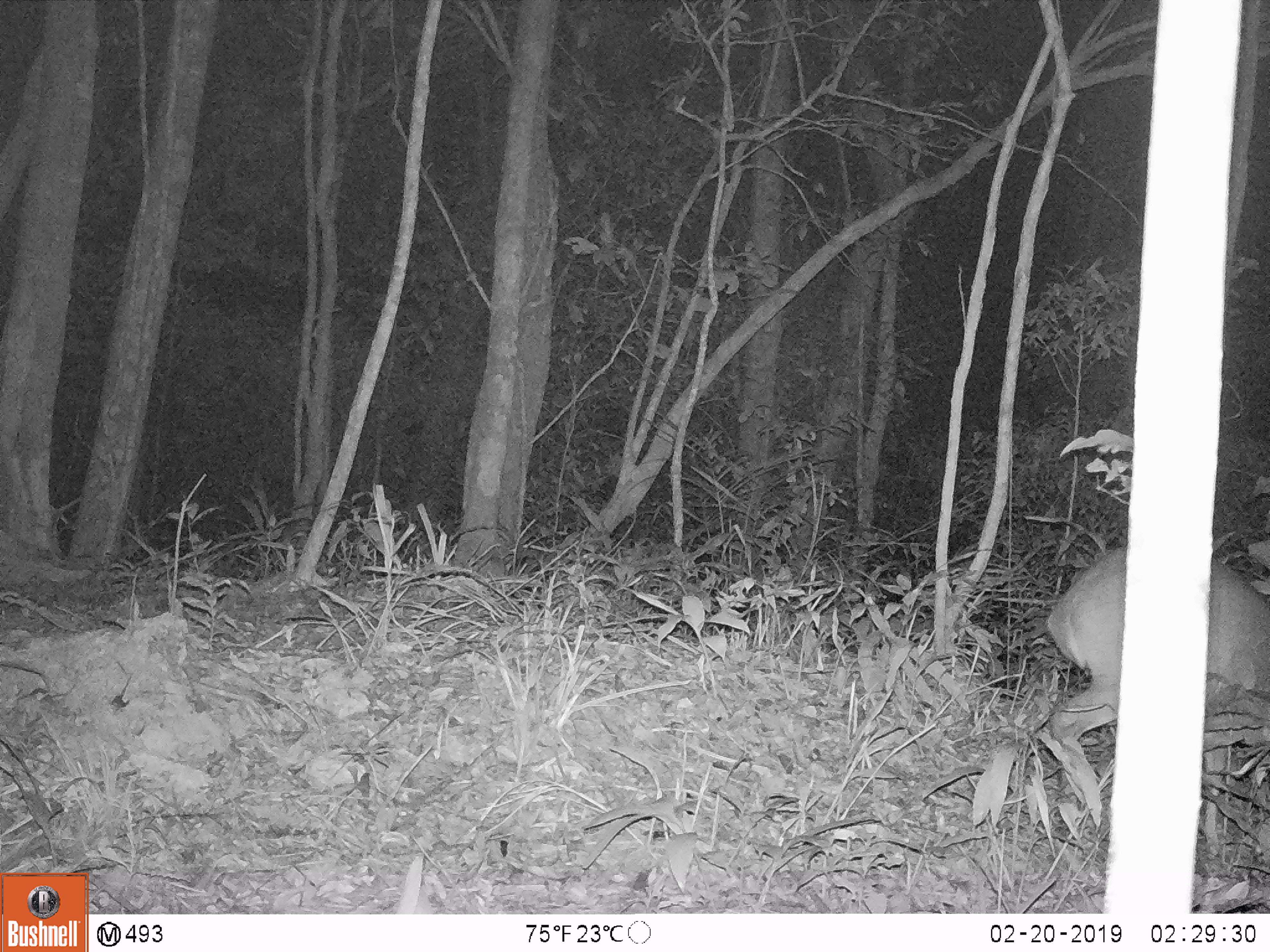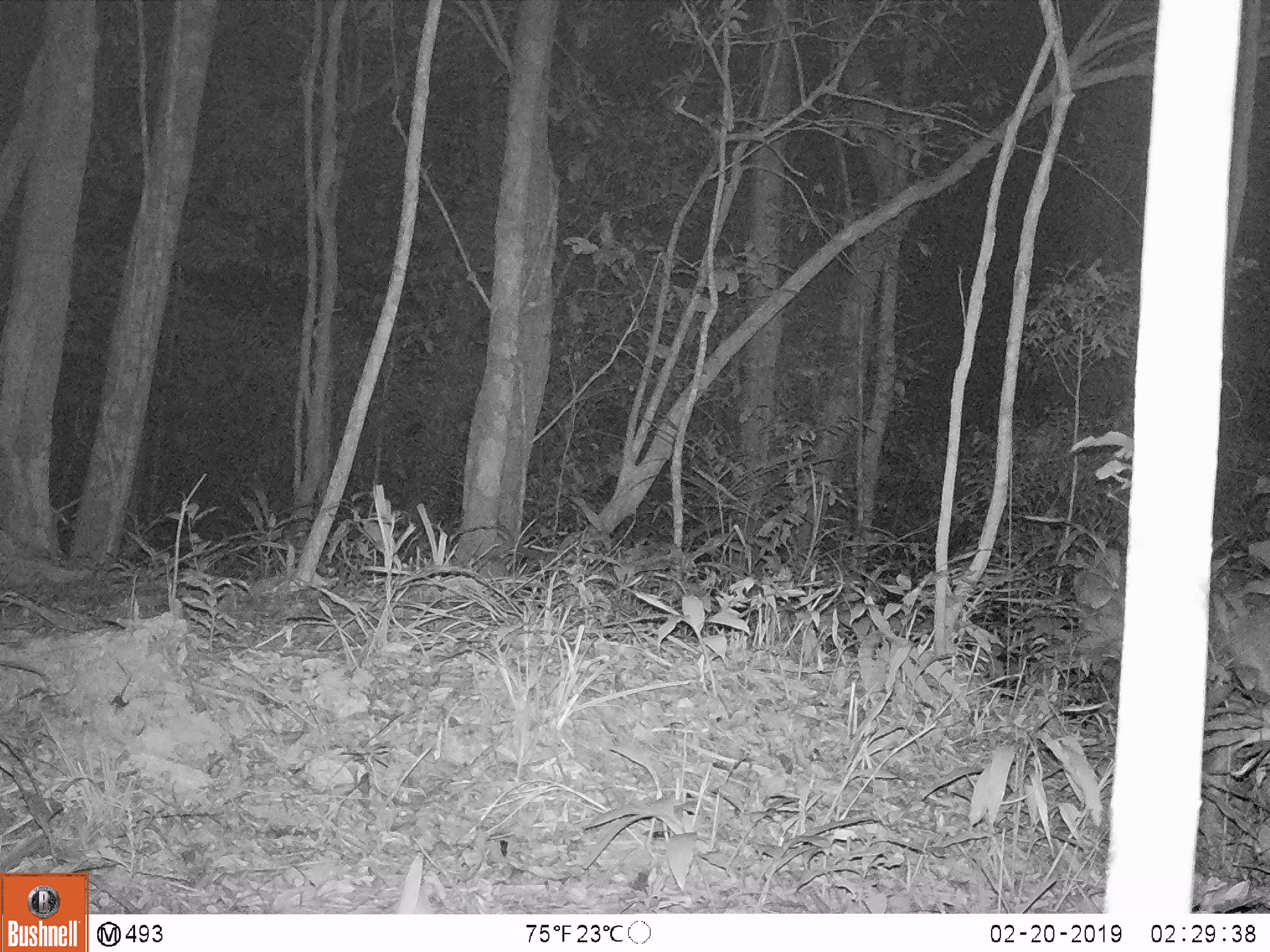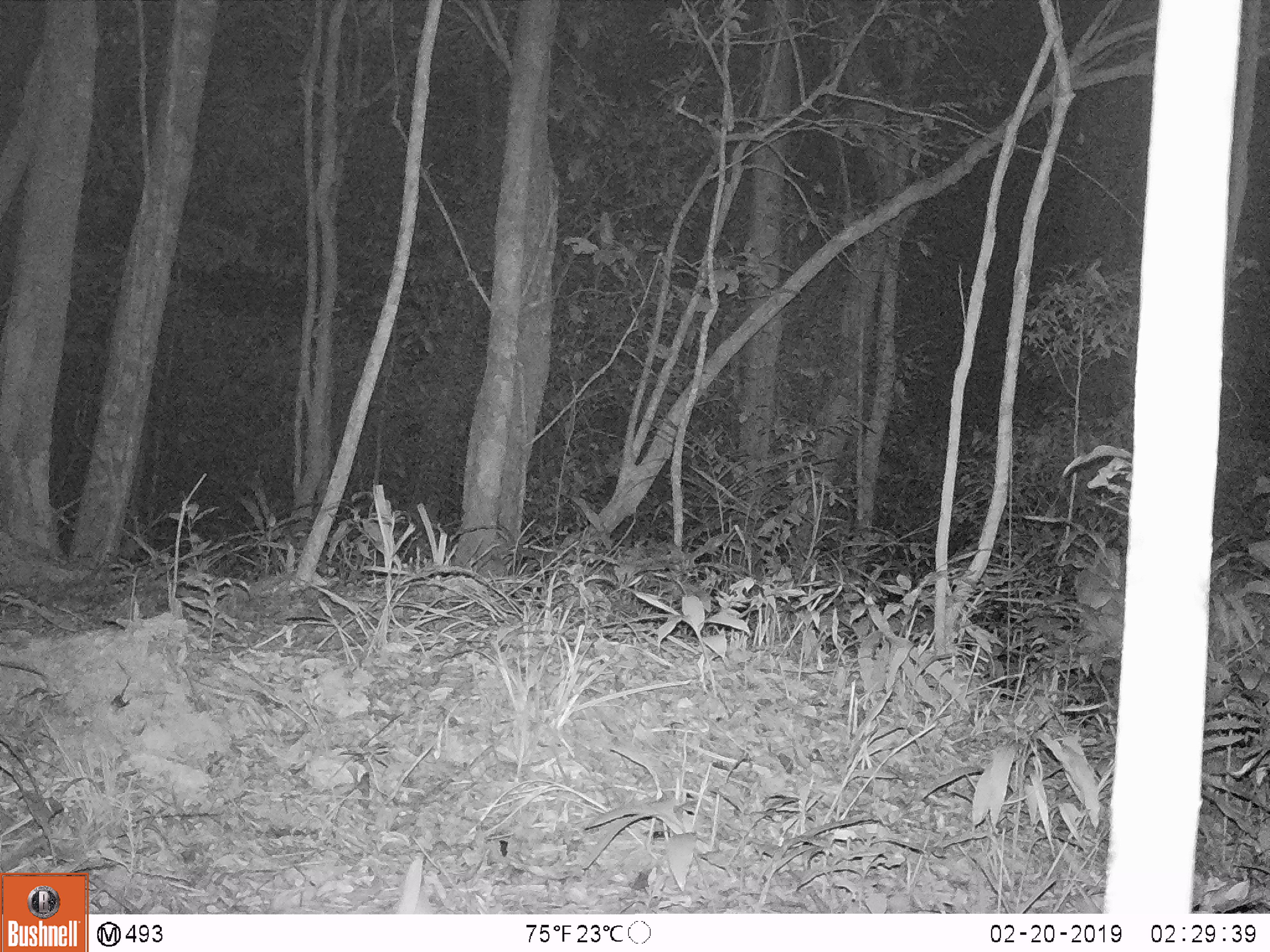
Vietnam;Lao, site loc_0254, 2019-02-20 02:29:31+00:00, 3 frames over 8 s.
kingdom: Animalia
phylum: Chordata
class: Mammalia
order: Artiodactyla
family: Cervidae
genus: Muntiacus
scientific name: Muntiacus vuquangensis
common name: large-antlered muntjac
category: large antlered muntjac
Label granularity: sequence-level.